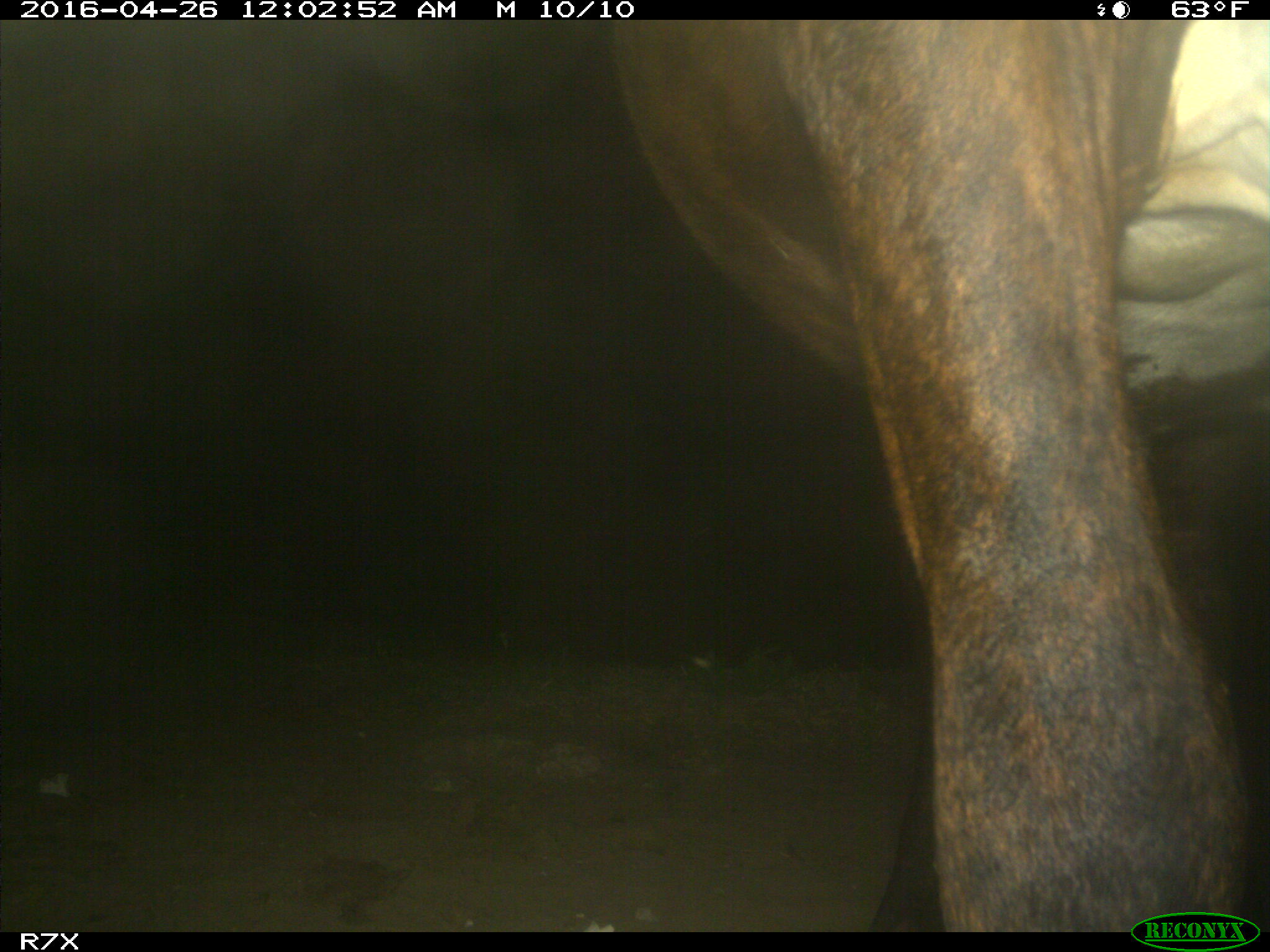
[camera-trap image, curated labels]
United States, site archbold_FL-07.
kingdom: Animalia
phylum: Chordata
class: Mammalia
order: Artiodactyla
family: Bovidae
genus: Bos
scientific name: Bos taurus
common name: domestic cow